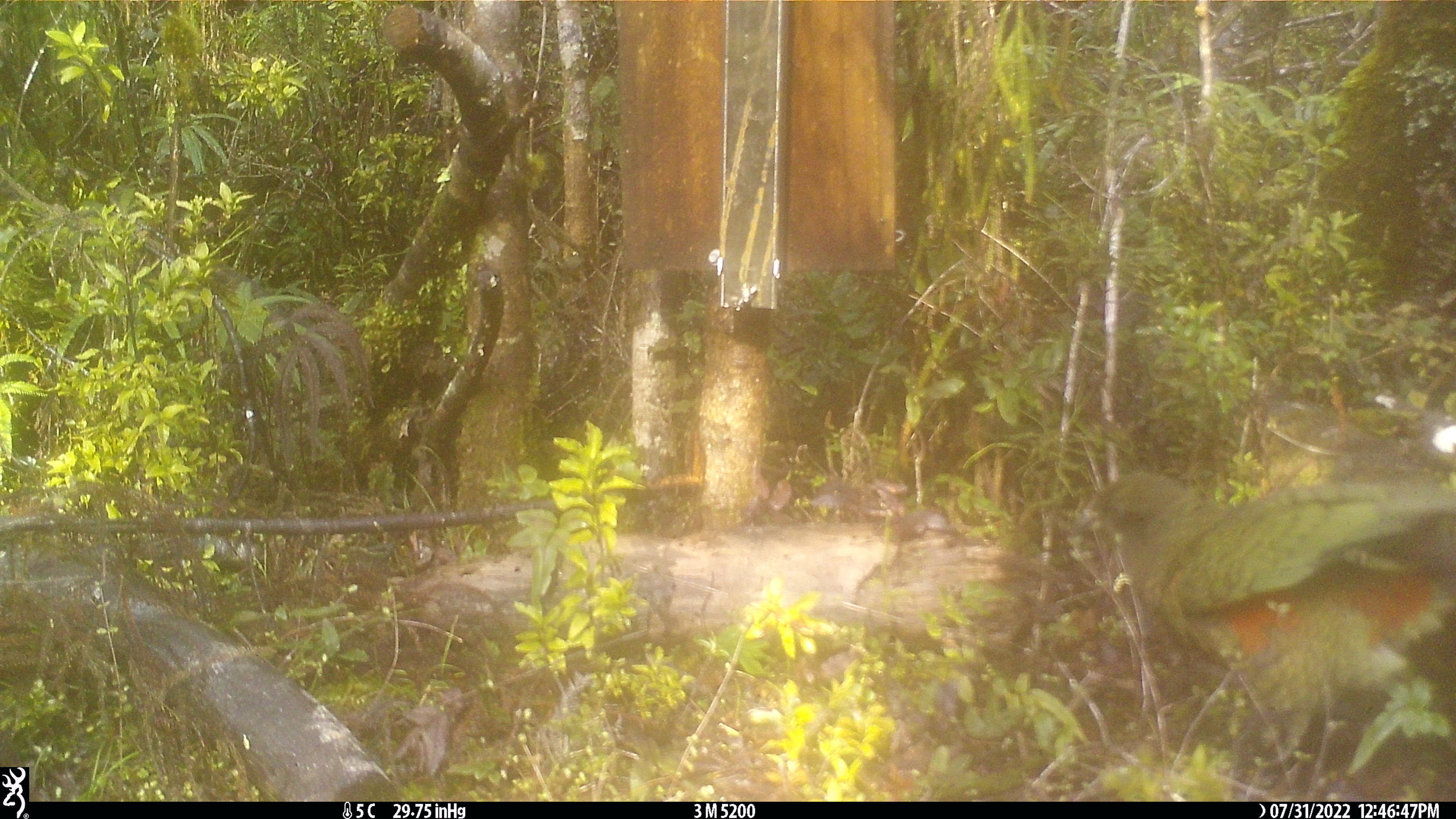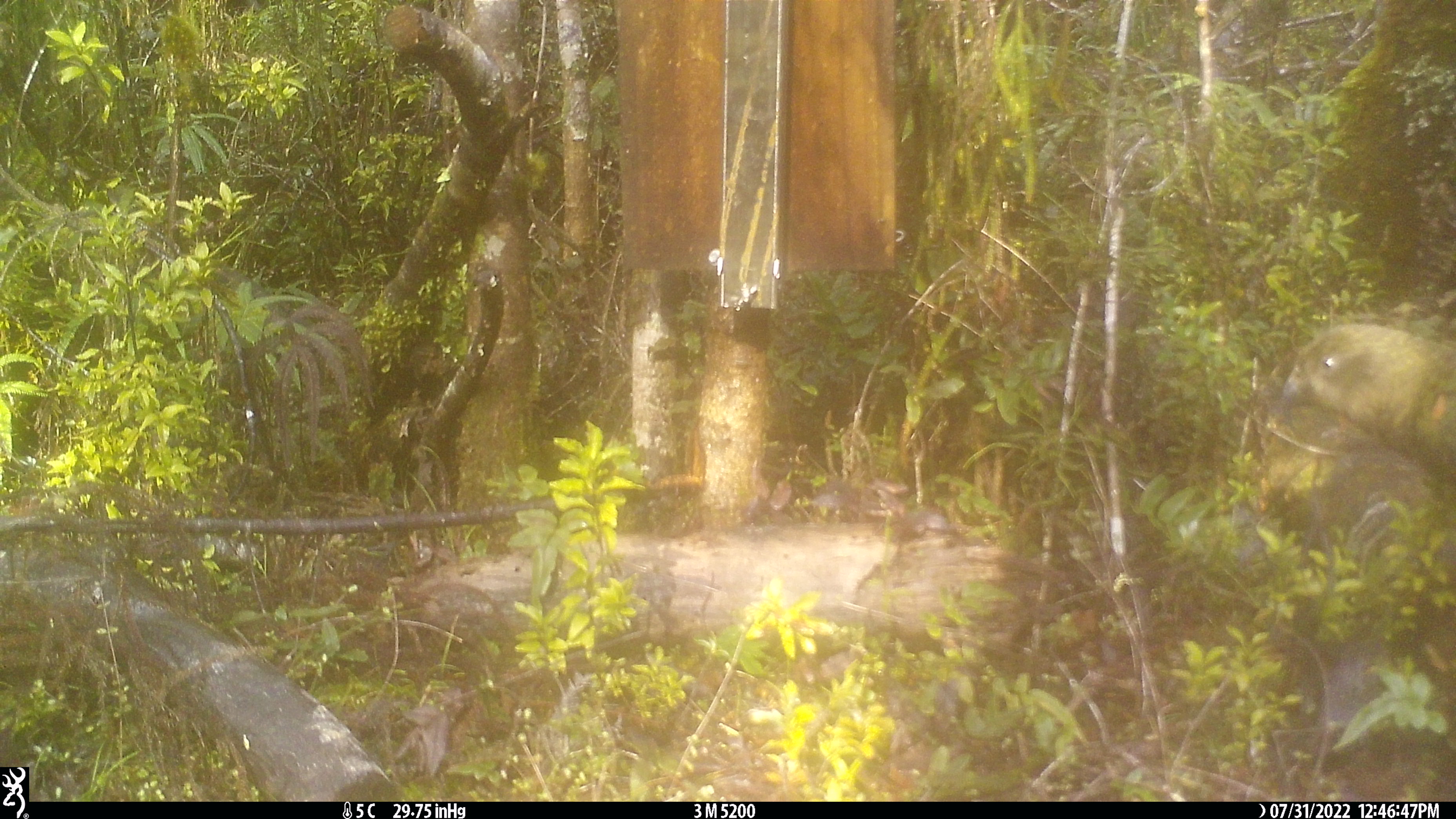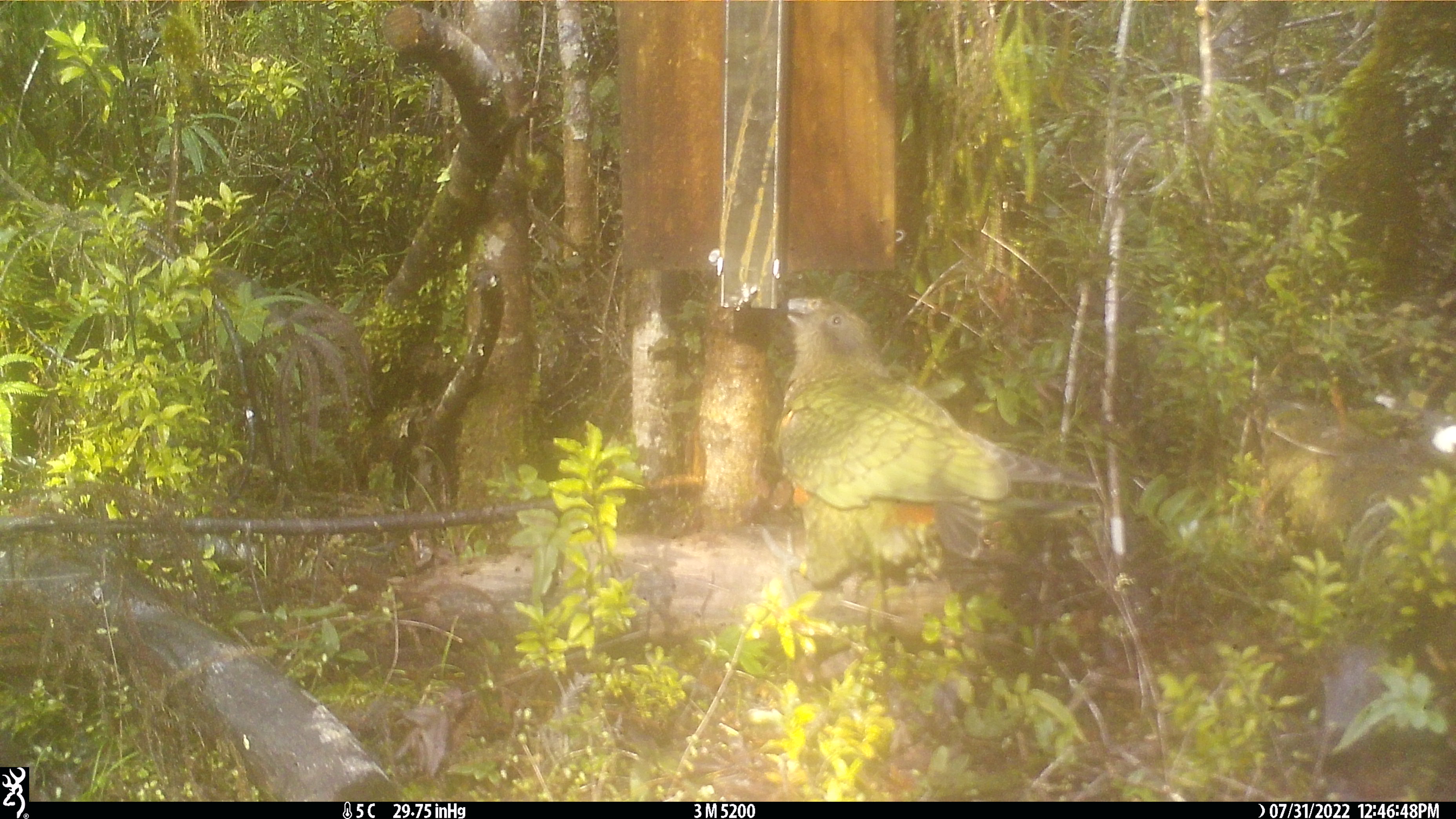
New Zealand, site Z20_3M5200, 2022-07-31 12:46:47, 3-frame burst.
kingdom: Animalia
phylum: Chordata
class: Aves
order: Psittaciformes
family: Strigopidae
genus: Nestor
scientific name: Nestor notabilis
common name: kea